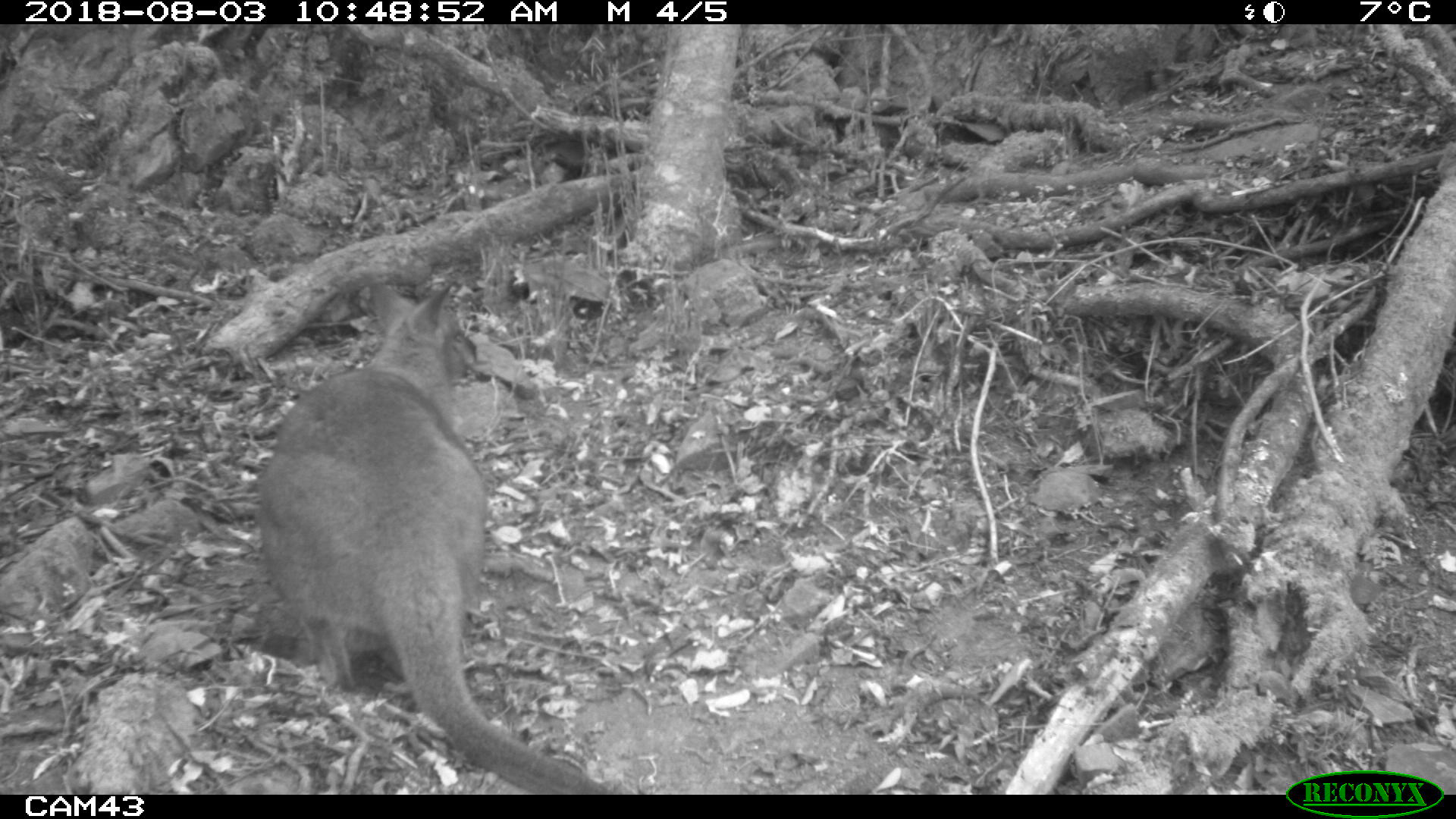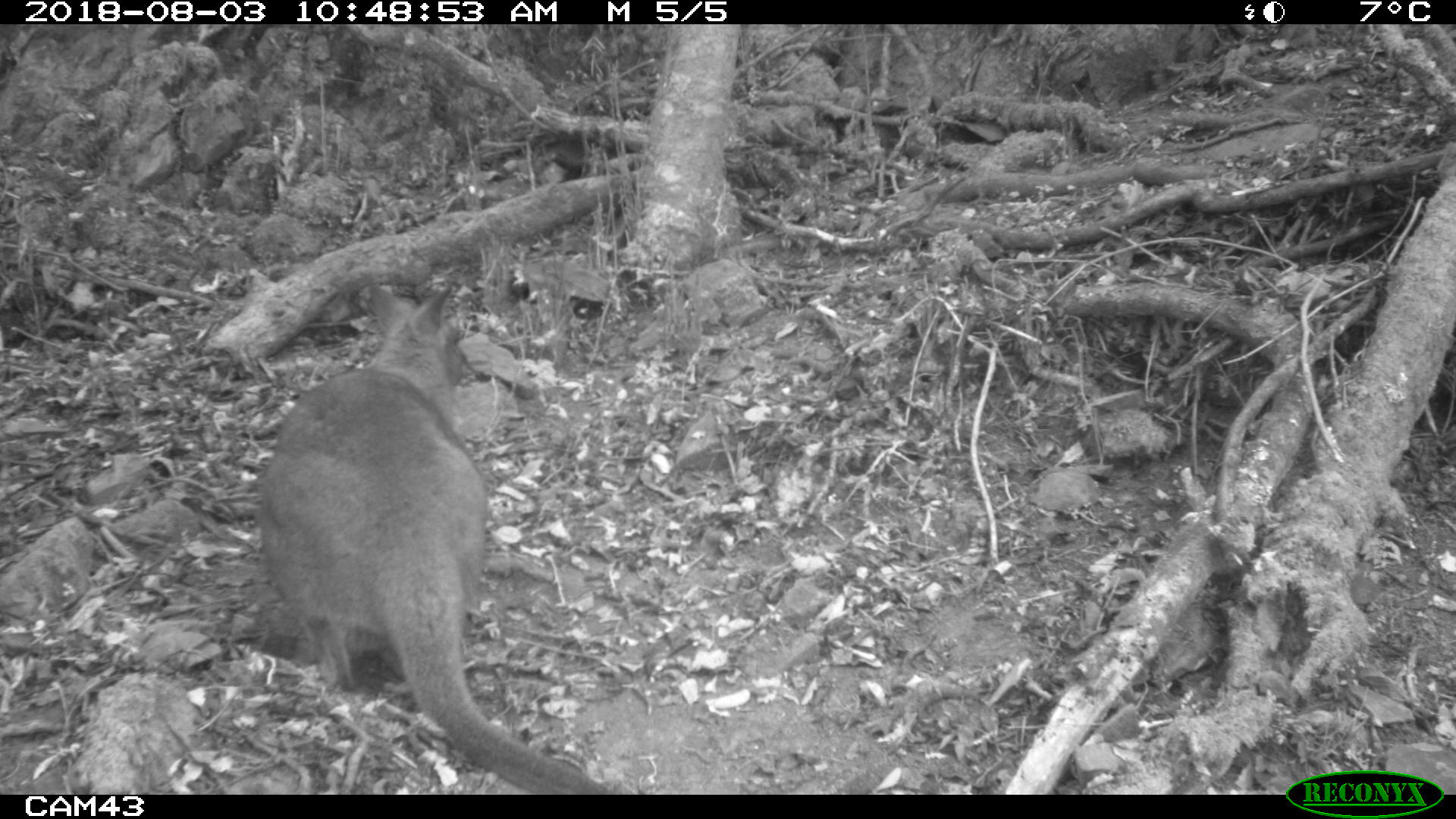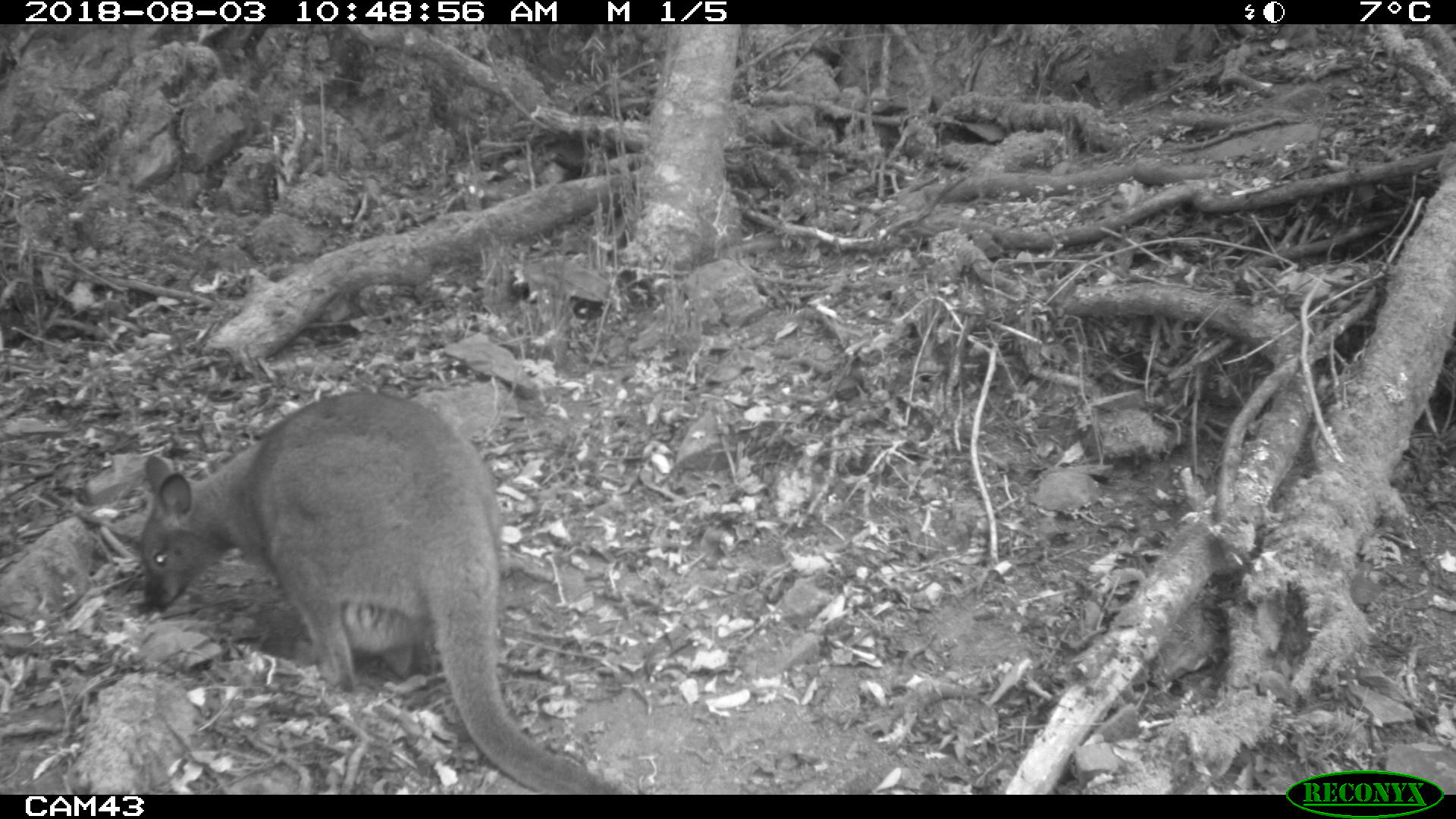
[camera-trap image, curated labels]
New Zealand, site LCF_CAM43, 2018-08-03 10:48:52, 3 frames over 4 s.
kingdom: Animalia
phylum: Chordata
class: Mammalia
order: Diprotodontia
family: Macropodidae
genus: Notamacropus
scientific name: Notamacropus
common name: wallaby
Wallaby (Notamacropus).